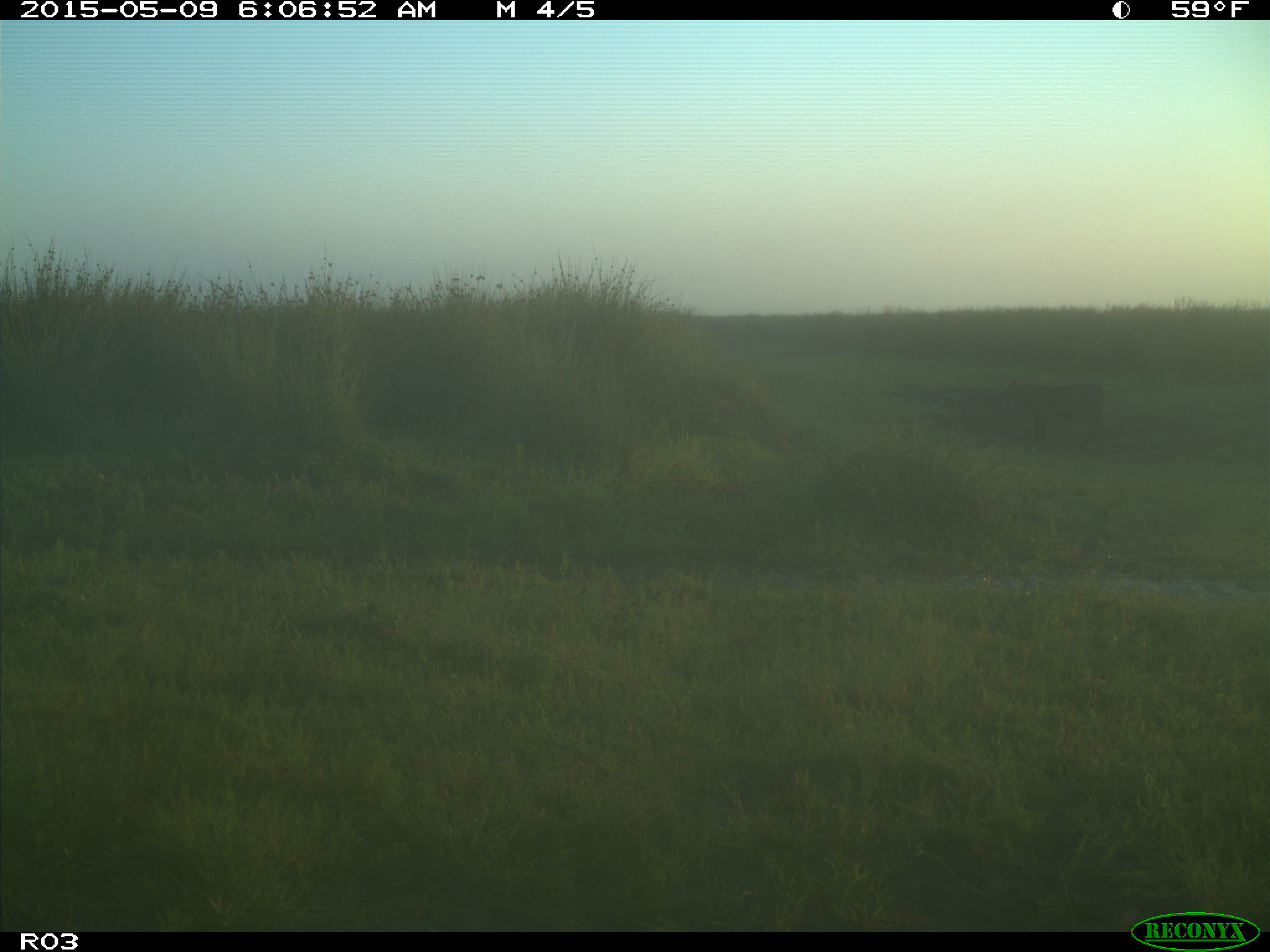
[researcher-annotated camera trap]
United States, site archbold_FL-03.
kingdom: Animalia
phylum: Chordata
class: Mammalia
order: Artiodactyla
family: Bovidae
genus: Bos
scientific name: Bos taurus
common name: domestic cow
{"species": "Bos taurus (domestic cow)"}